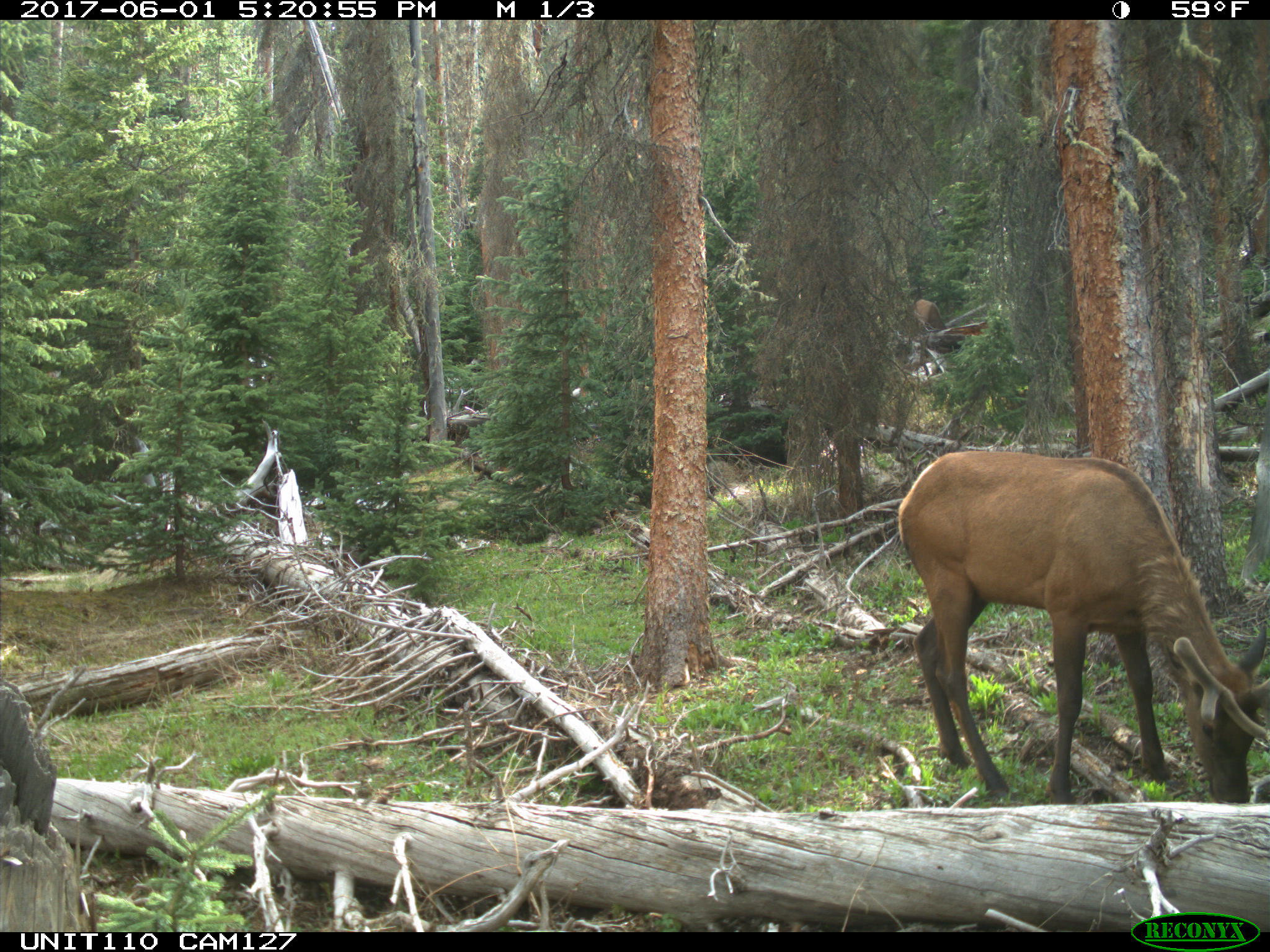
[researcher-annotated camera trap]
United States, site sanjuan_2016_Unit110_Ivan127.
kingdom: Animalia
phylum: Chordata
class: Mammalia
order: Artiodactyla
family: Cervidae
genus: Cervus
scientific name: Cervus elaphus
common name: red deer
Cervus elaphus (red deer).